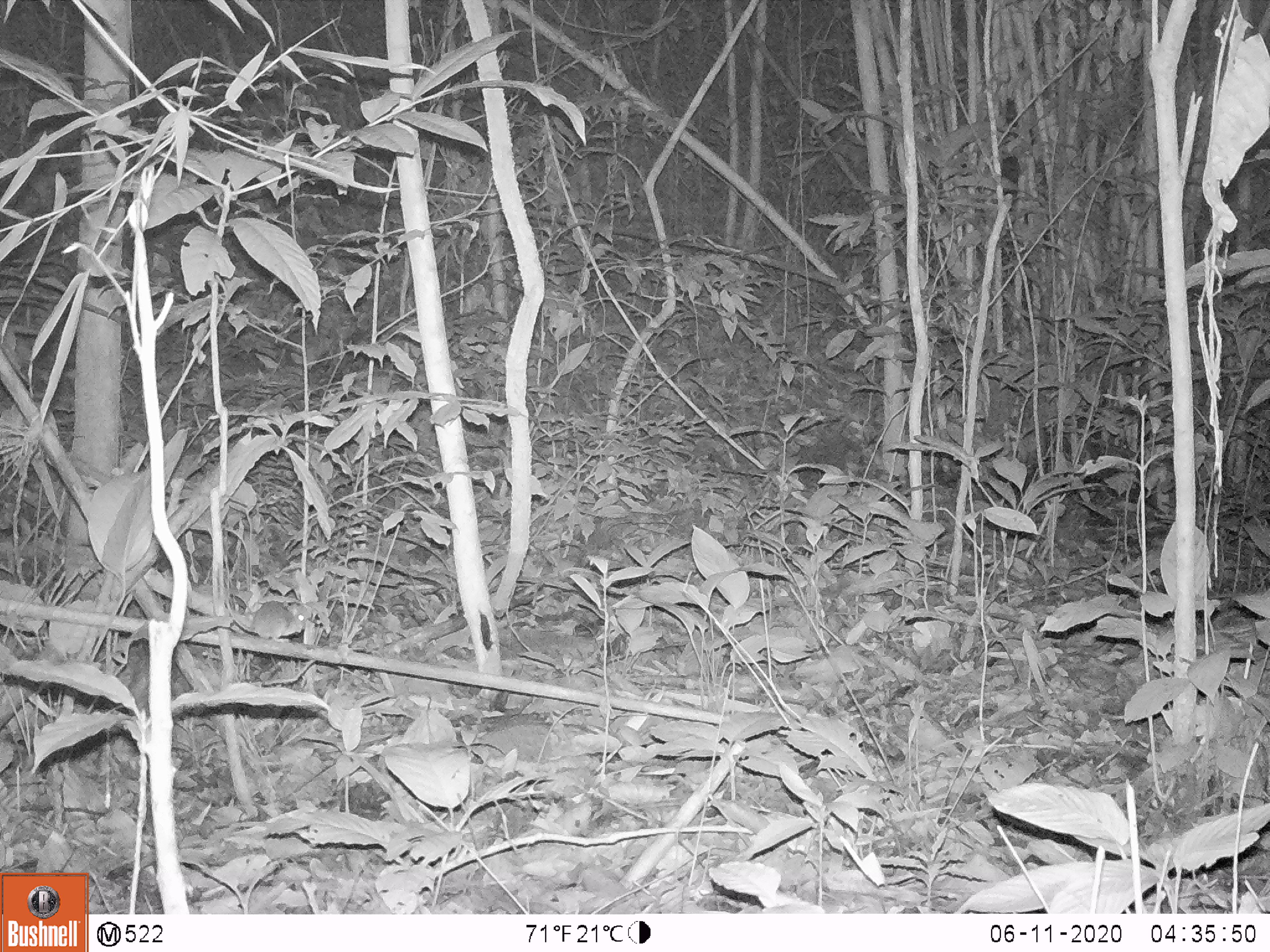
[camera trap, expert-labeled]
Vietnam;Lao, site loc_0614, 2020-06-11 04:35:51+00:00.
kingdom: Animalia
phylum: Chordata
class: Mammalia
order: Rodentia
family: Muridae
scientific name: Muridae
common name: old-world mice and rats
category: unidentified murid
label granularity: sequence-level